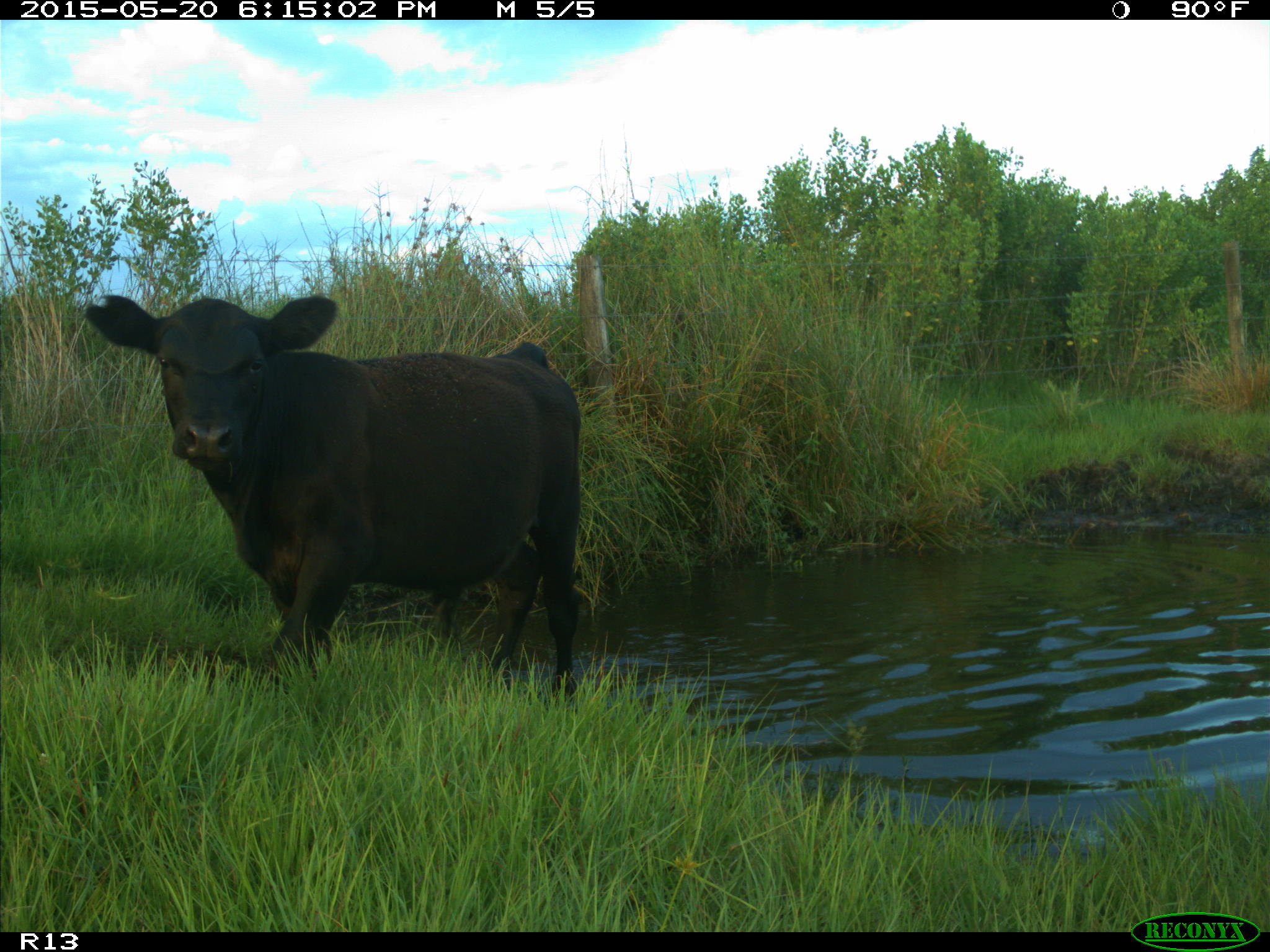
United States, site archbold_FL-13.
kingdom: Animalia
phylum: Chordata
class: Mammalia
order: Artiodactyla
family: Bovidae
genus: Bos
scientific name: Bos taurus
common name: domestic cow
Bos taurus (domestic cow).